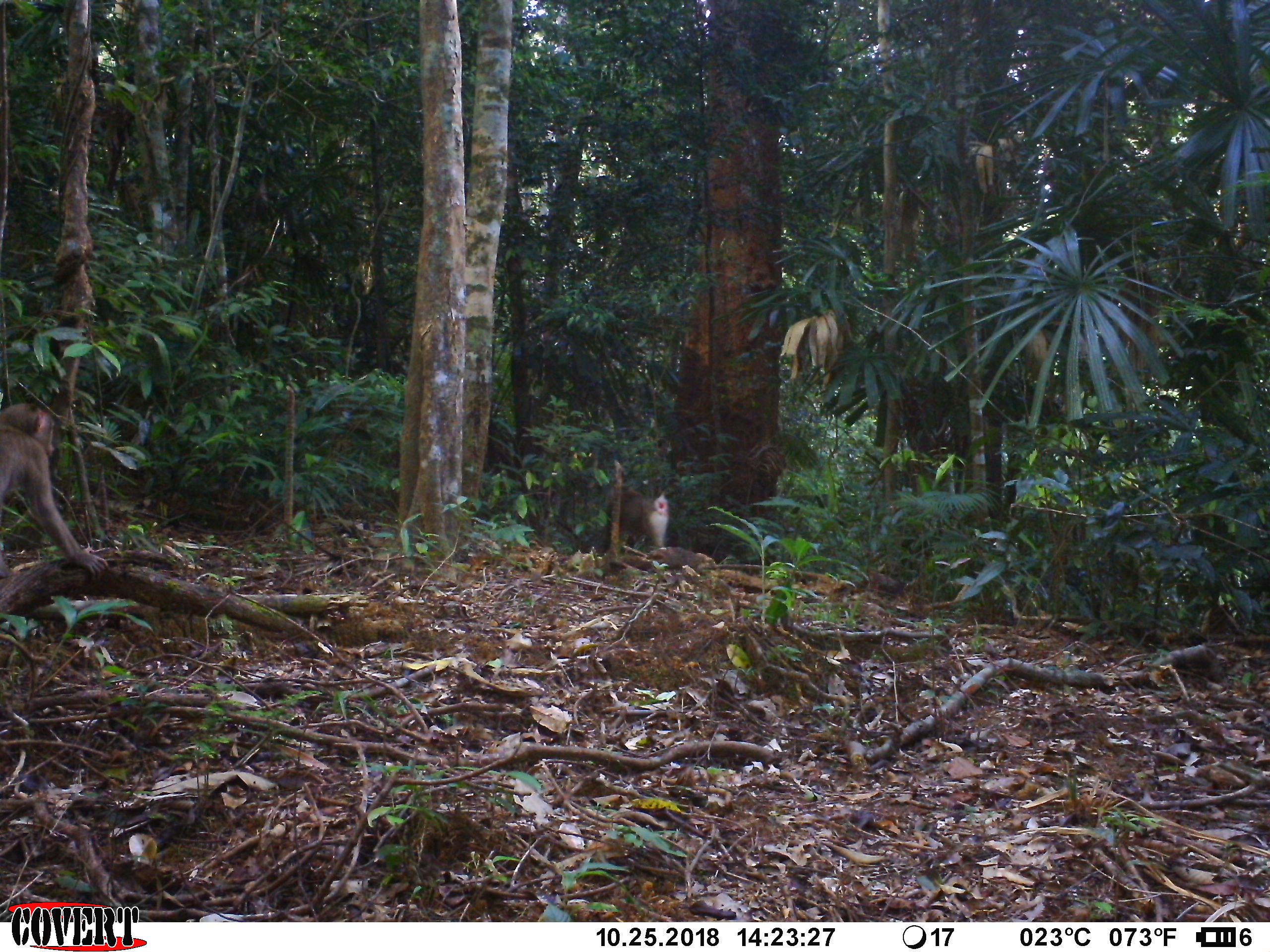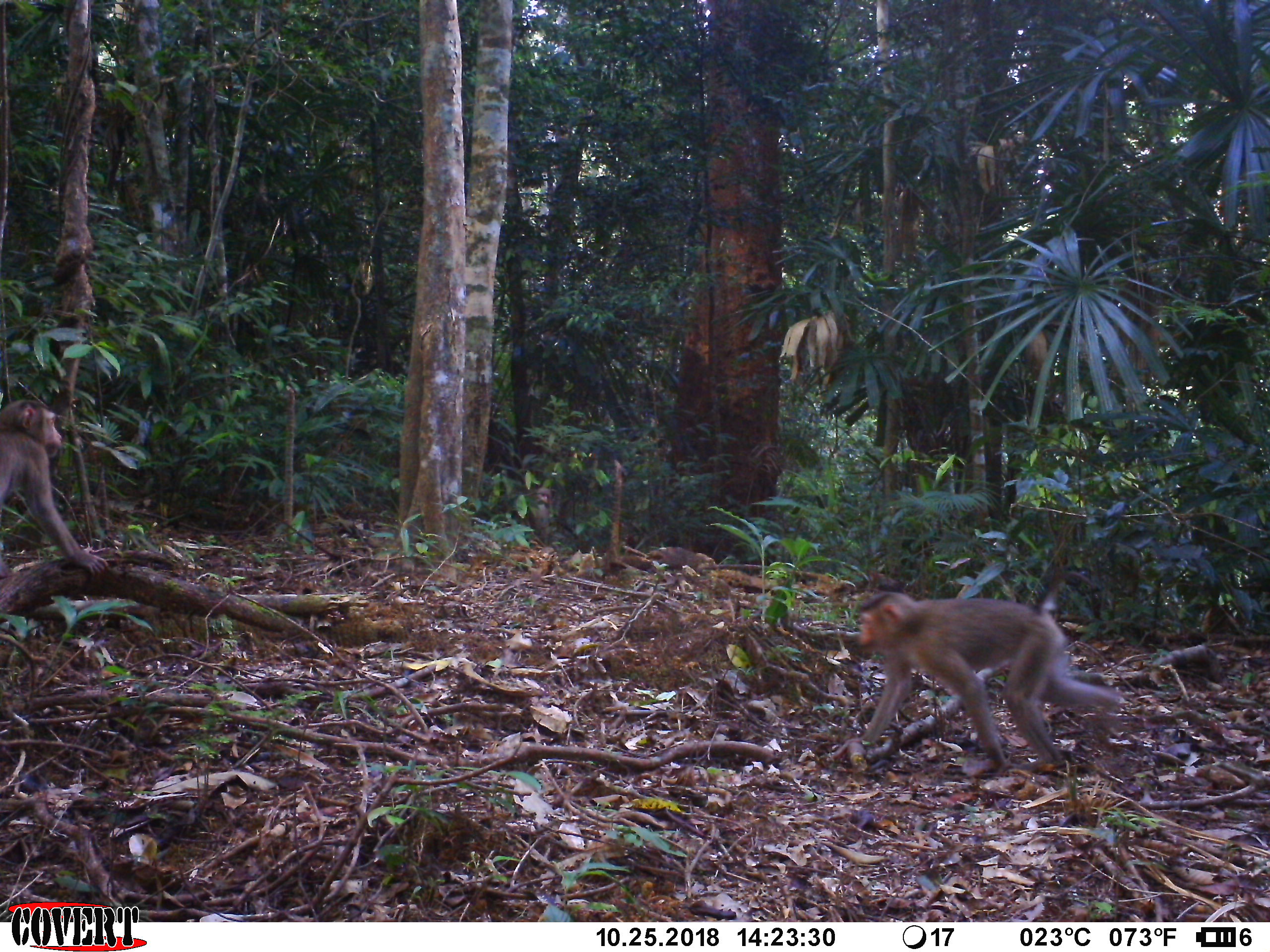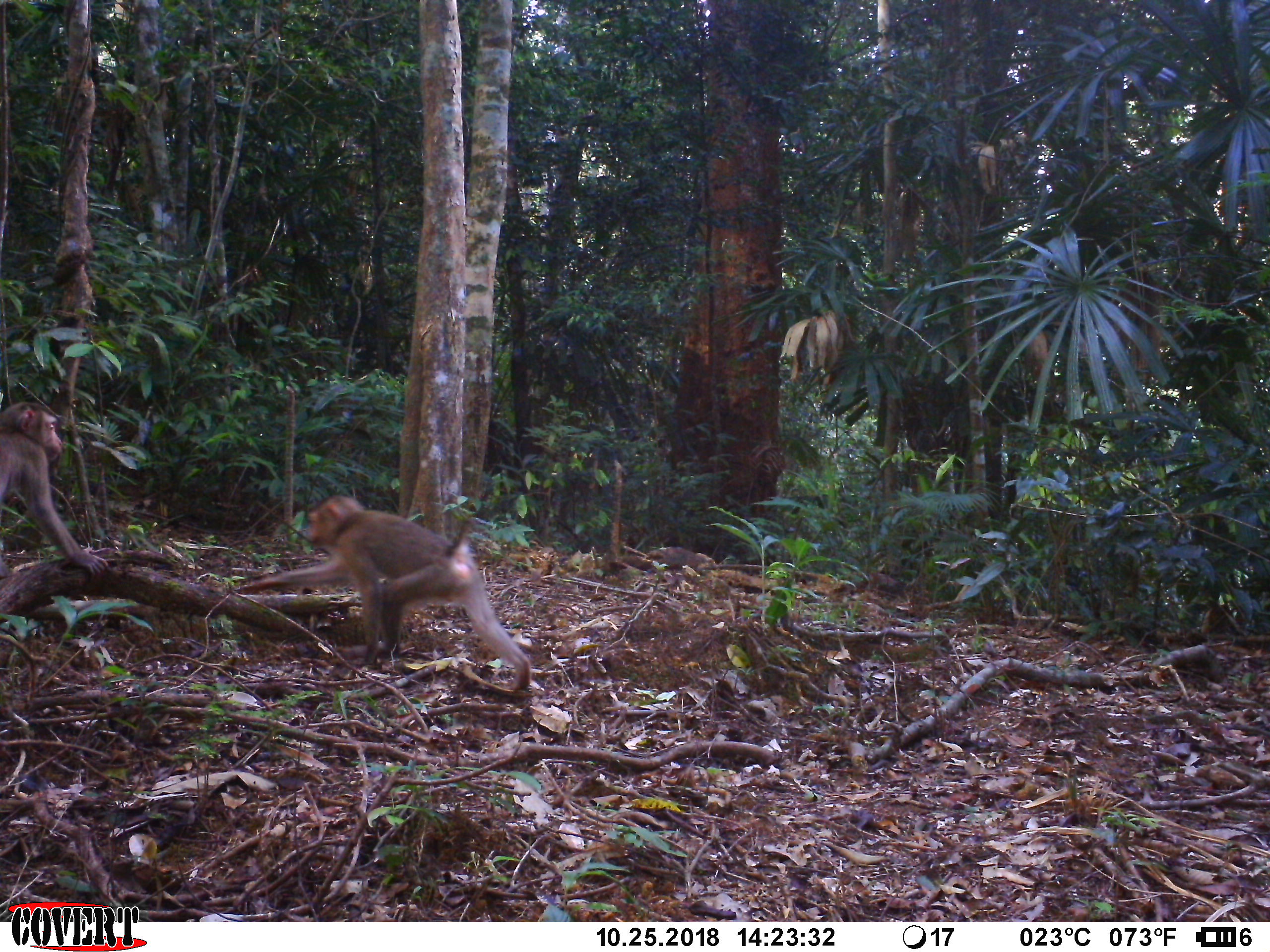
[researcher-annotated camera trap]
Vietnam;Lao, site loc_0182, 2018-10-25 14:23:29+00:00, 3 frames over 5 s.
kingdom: Animalia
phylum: Chordata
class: Mammalia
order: Primates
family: Cercopithecidae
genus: Macaca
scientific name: Macaca nemestrina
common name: pig-tailed macaque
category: pig tailed macaque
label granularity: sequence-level